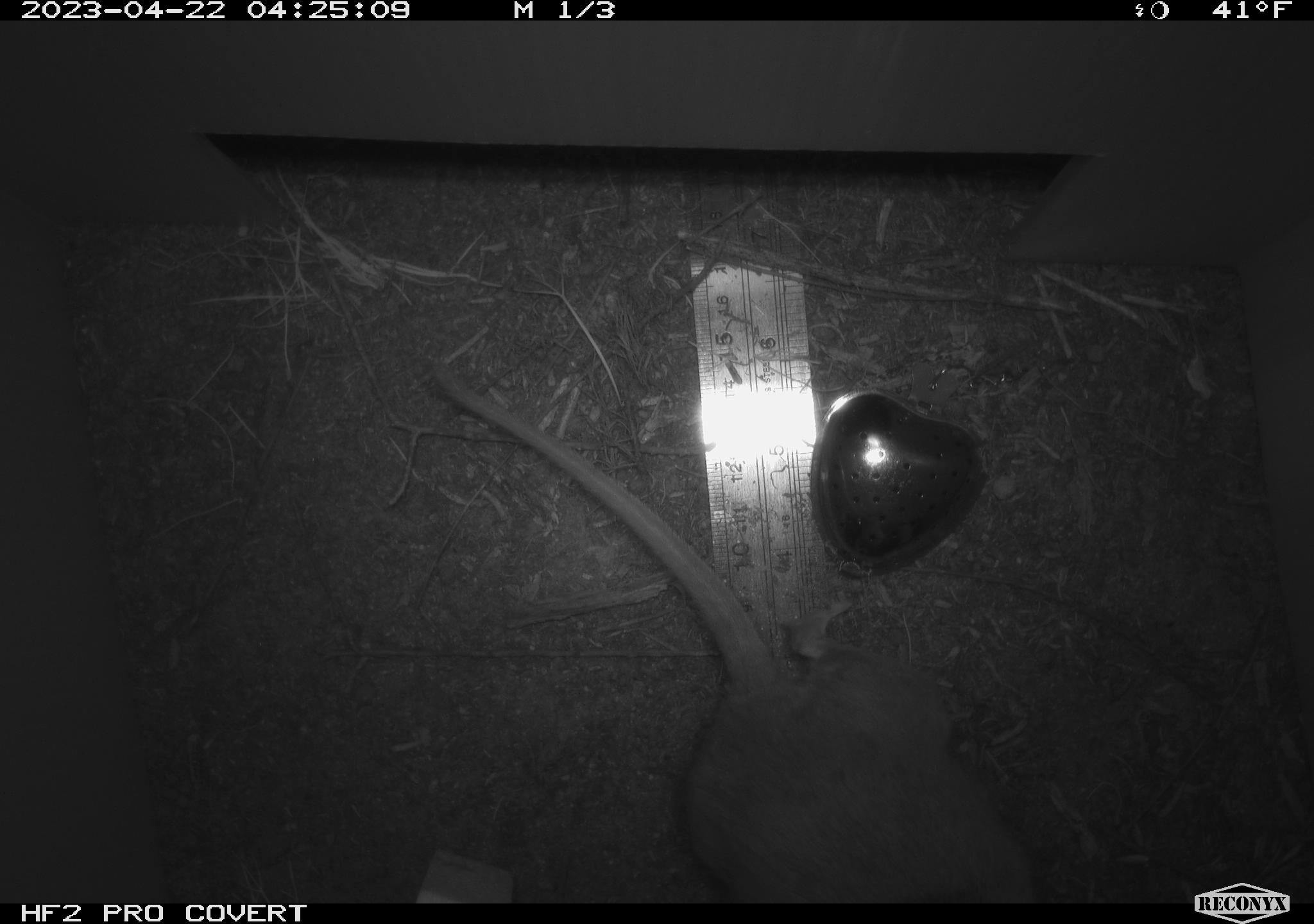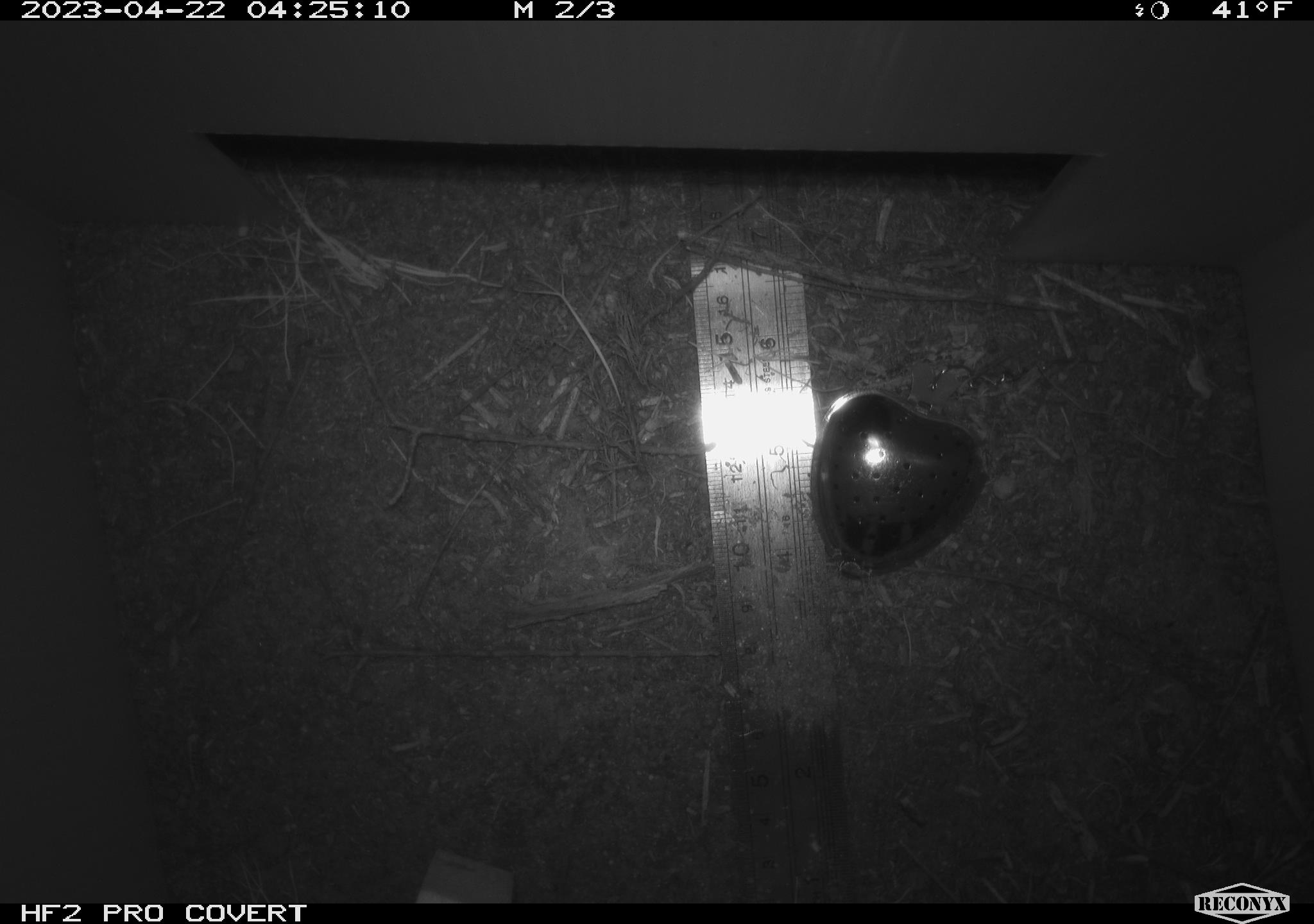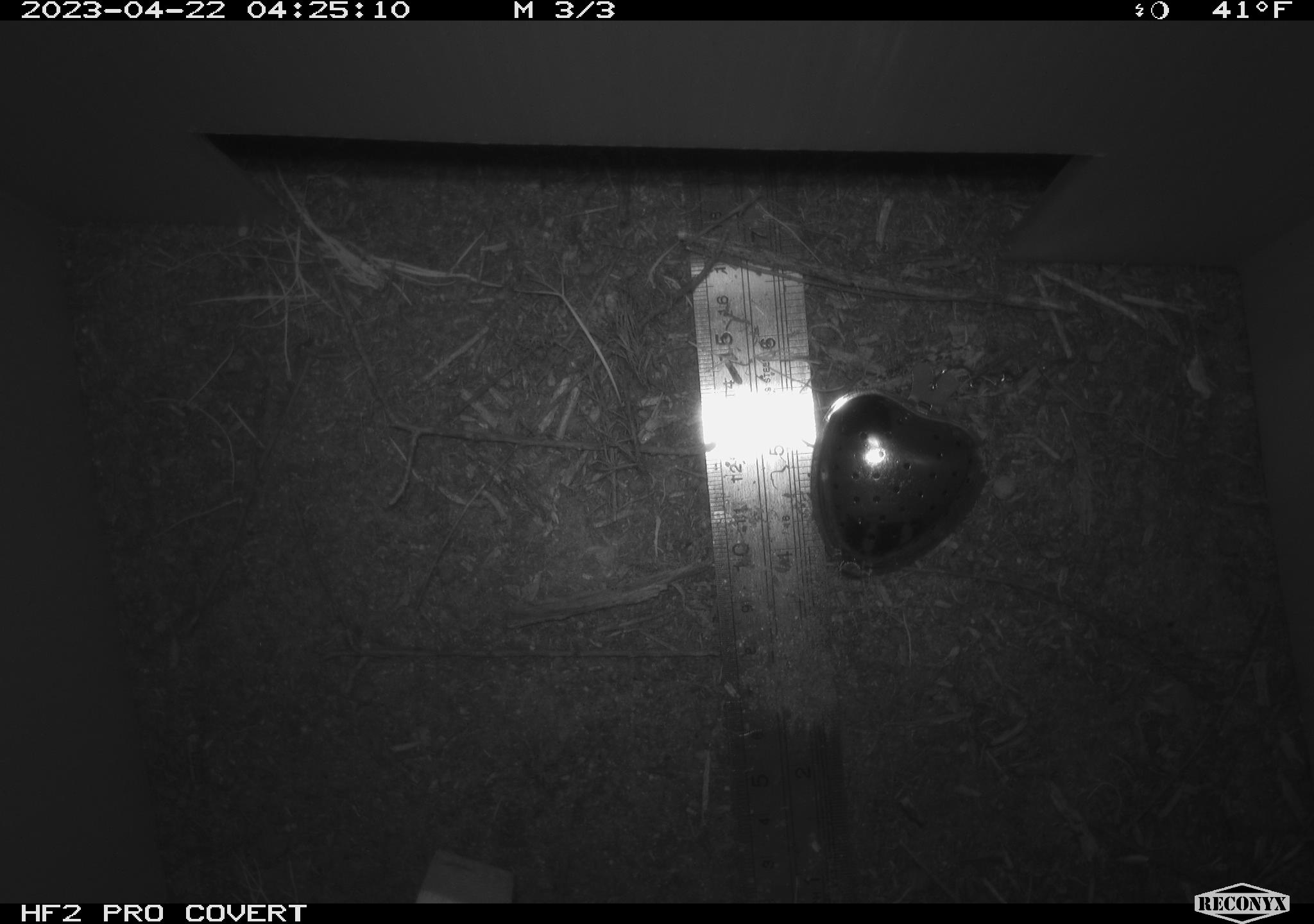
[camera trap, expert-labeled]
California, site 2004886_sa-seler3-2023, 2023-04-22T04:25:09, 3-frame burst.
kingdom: Animalia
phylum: Chordata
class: Mammalia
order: Rodentia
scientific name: Rodentia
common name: woodrat or rat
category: woodrat or rat species